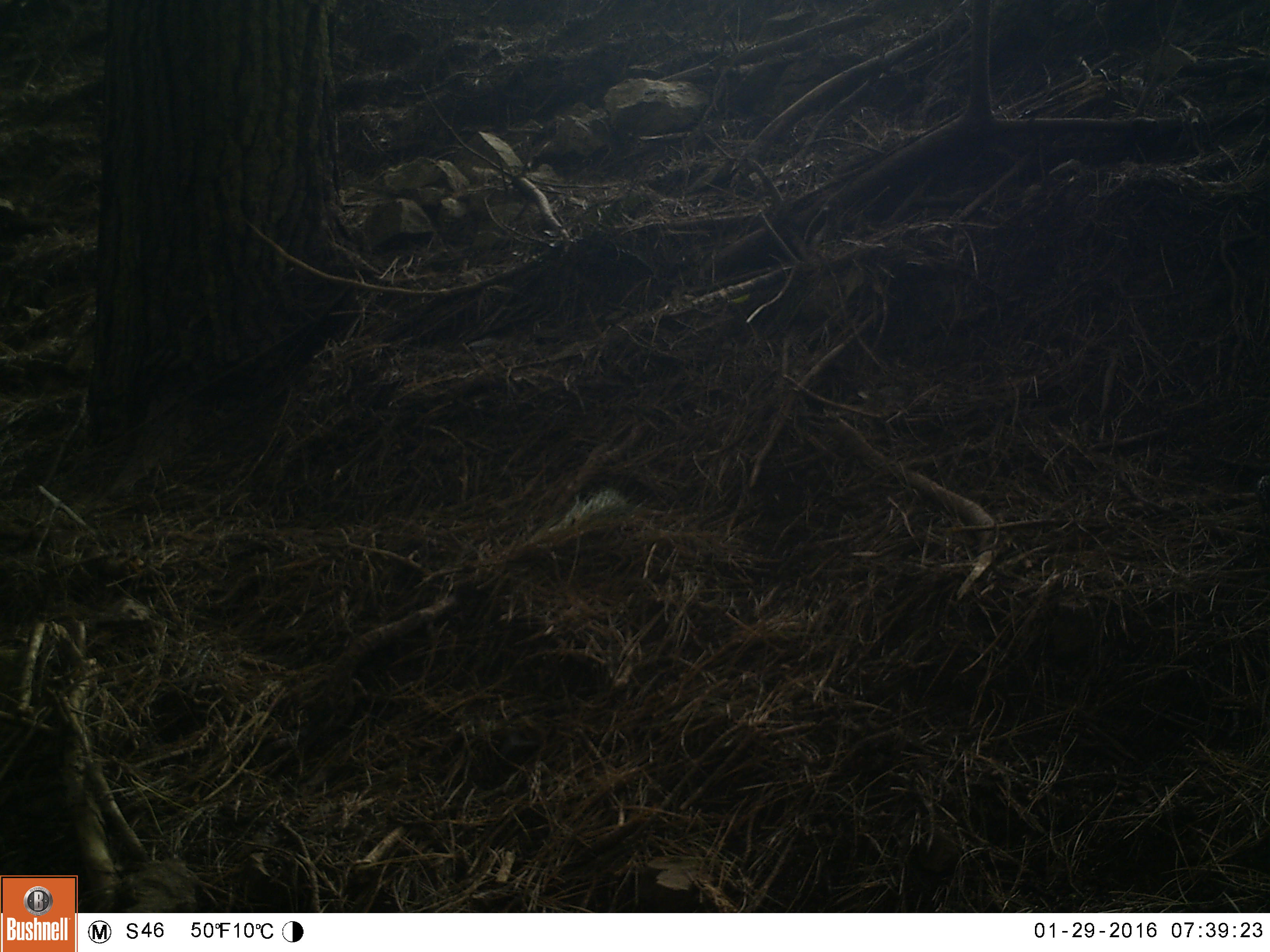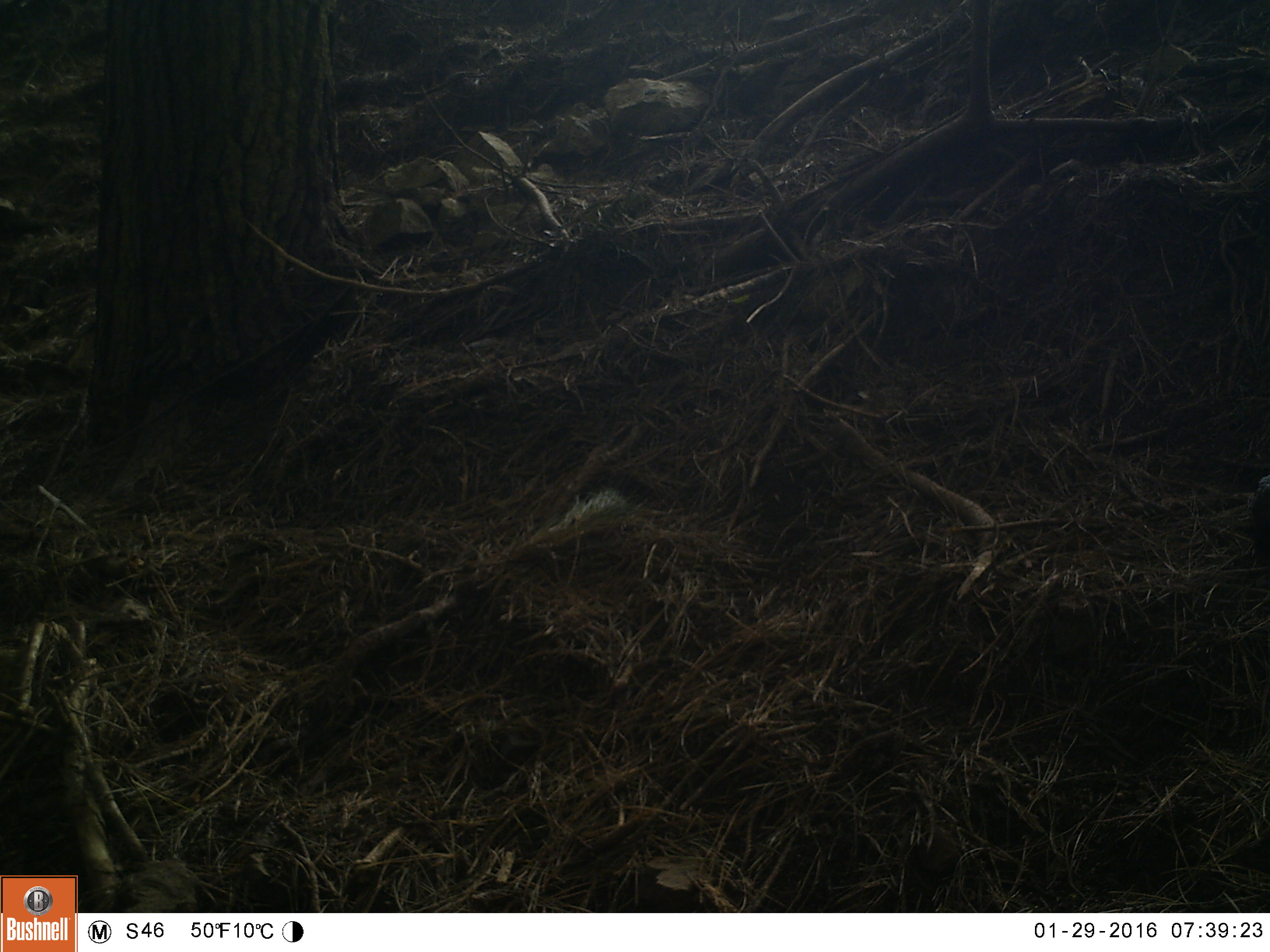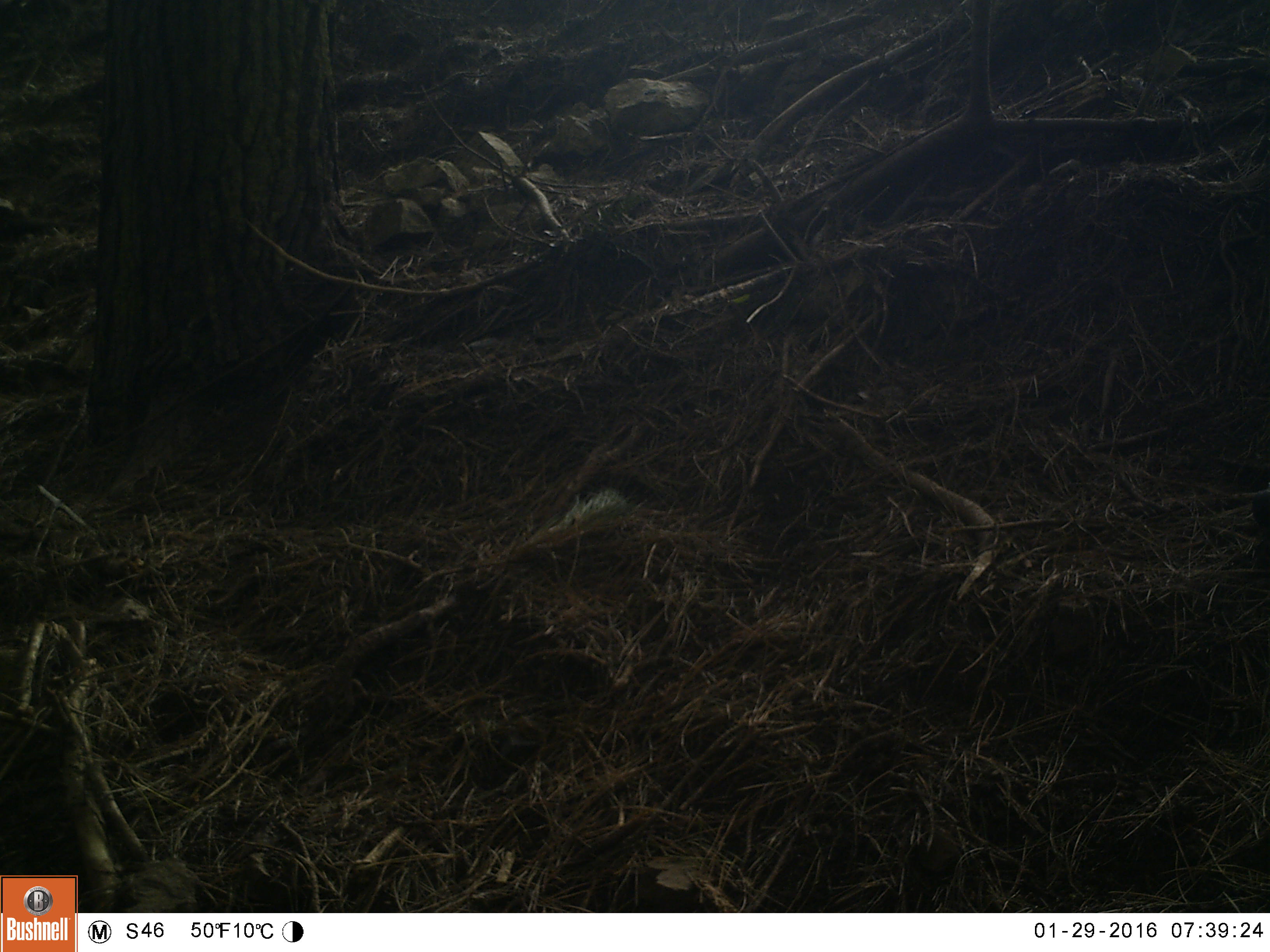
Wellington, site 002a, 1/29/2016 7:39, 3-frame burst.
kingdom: Animalia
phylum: Chordata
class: Aves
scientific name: Aves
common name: bird